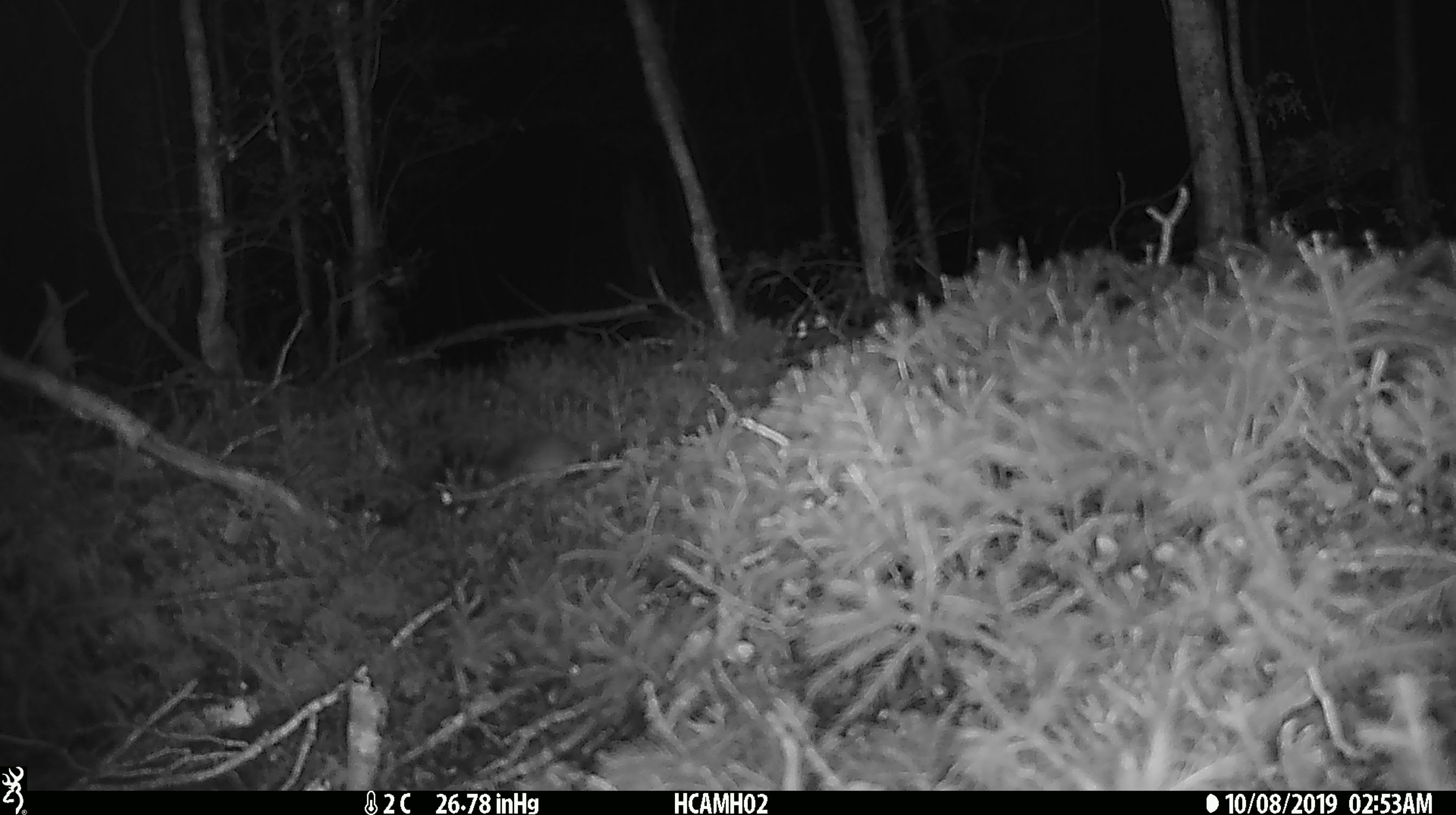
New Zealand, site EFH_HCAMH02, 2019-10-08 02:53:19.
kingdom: Animalia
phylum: Chordata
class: Mammalia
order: Rodentia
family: Muridae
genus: Mus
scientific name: Mus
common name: mouse